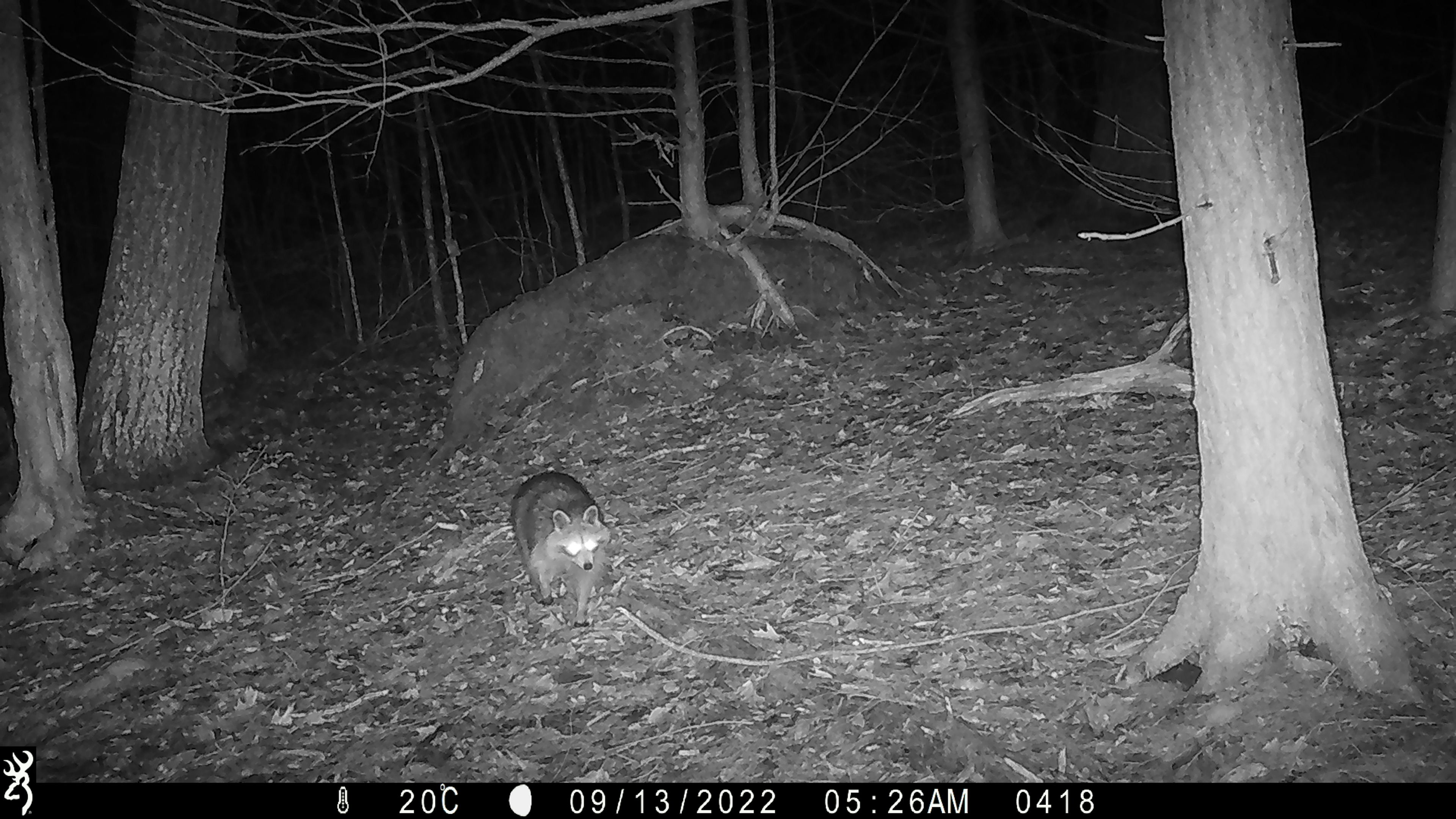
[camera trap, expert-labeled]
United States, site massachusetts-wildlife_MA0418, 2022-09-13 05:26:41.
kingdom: Animalia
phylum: Chordata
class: Mammalia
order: Carnivora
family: Procyonidae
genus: Procyon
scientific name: Procyon lotor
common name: raccoon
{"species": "raccoon (Procyon lotor)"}